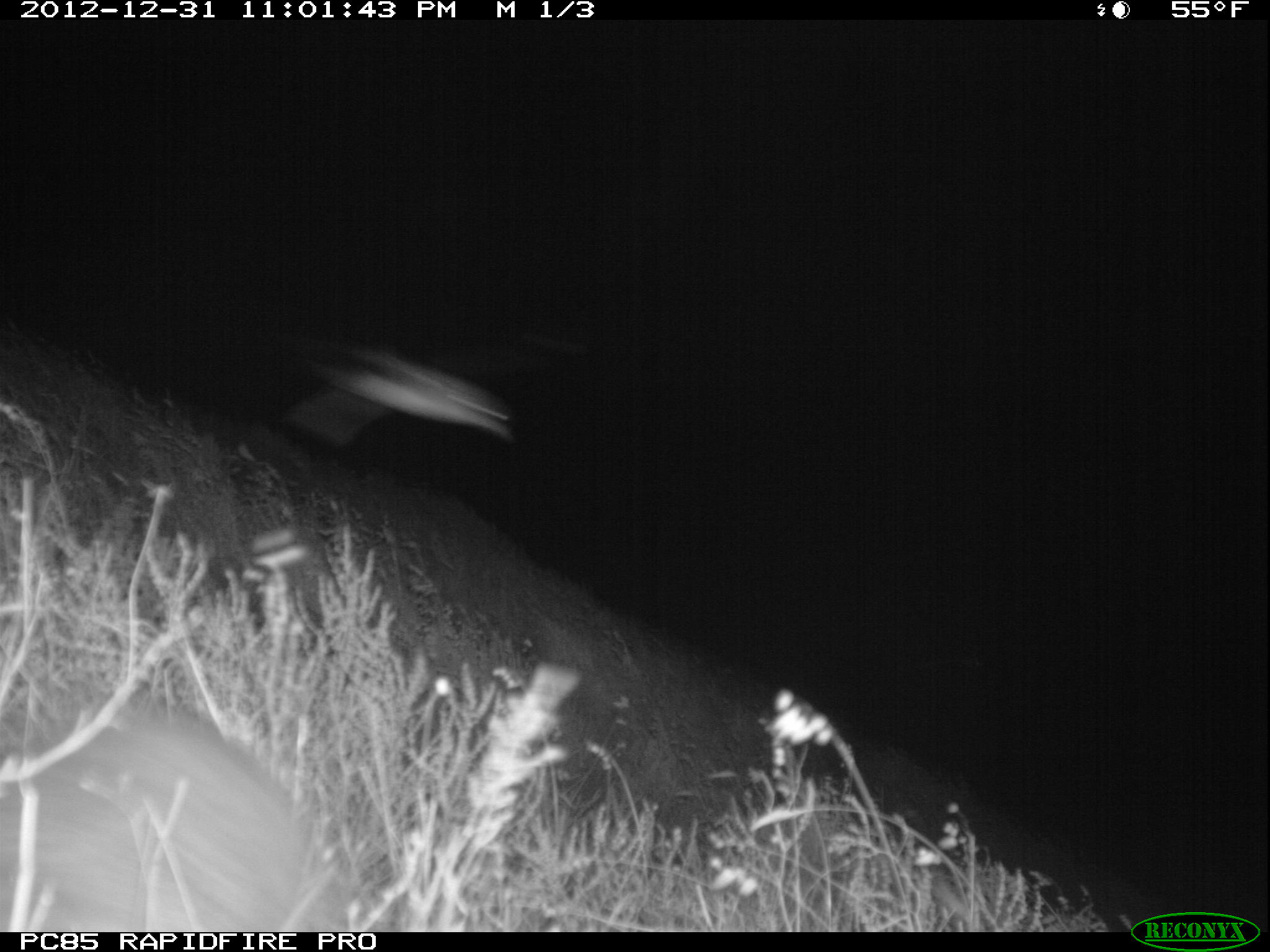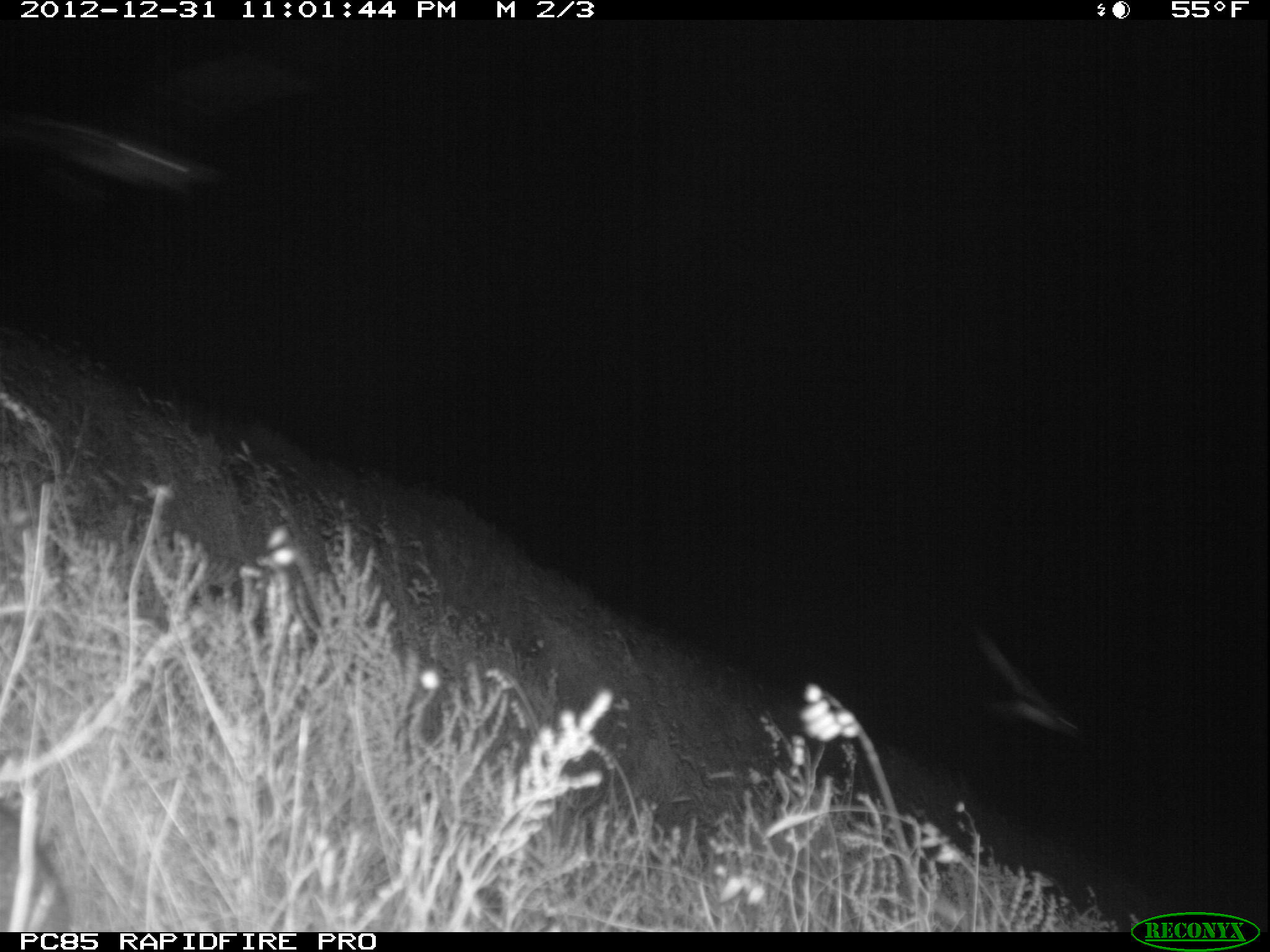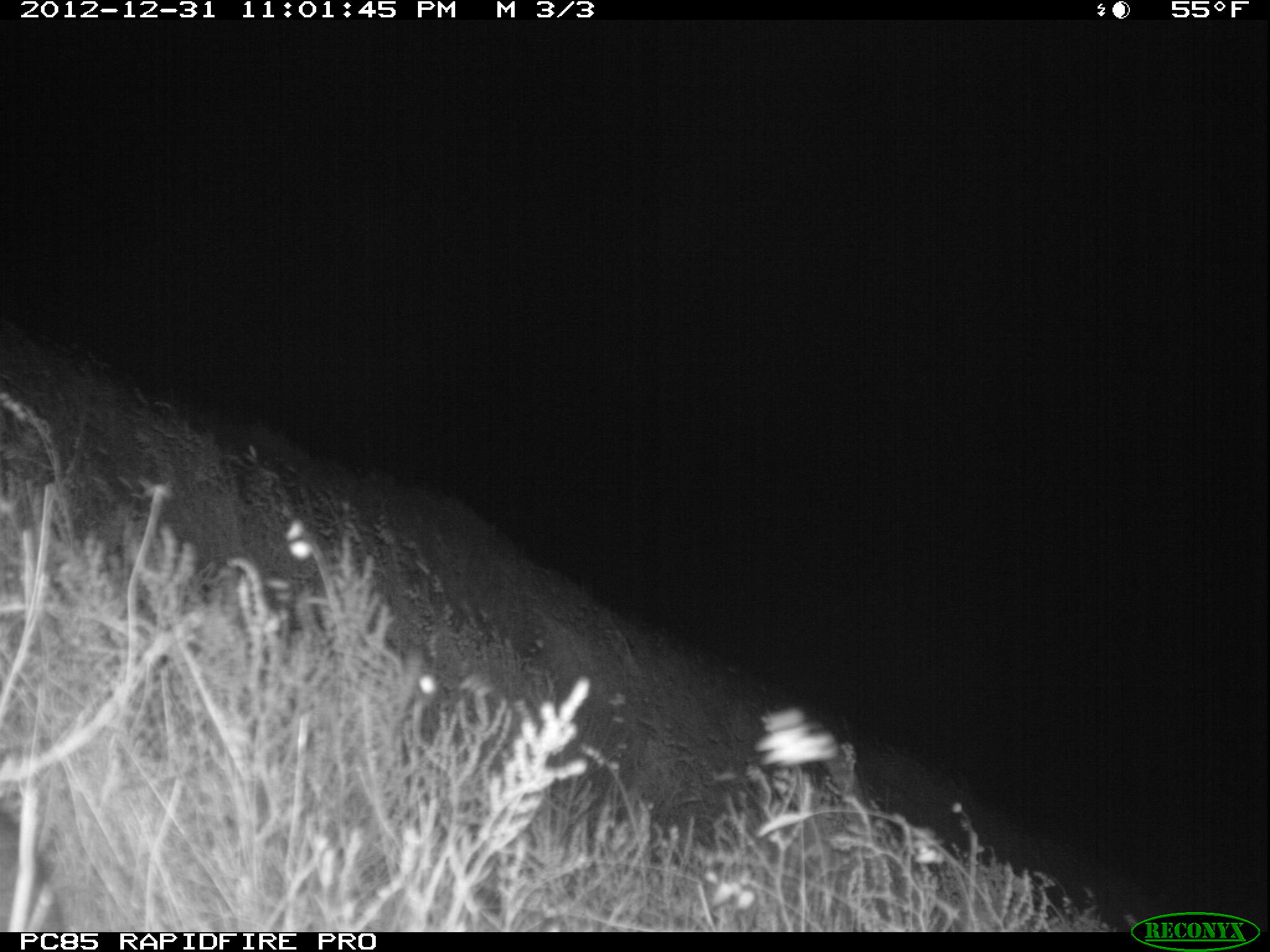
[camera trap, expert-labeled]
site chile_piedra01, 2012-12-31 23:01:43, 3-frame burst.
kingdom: Animalia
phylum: Chordata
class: Aves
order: Procellariiformes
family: Procellariidae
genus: Calonectris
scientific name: Calonectris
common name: shearwater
Shearwater (Calonectris).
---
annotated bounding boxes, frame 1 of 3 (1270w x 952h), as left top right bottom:
shearwater: 267 333 521 462
unknown: 0 699 333 933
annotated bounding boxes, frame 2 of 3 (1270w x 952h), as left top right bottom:
shearwater: 24 99 234 205; 966 623 1092 748
unknown: 1 787 68 930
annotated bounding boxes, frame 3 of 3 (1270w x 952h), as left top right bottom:
unknown: 0 790 66 934